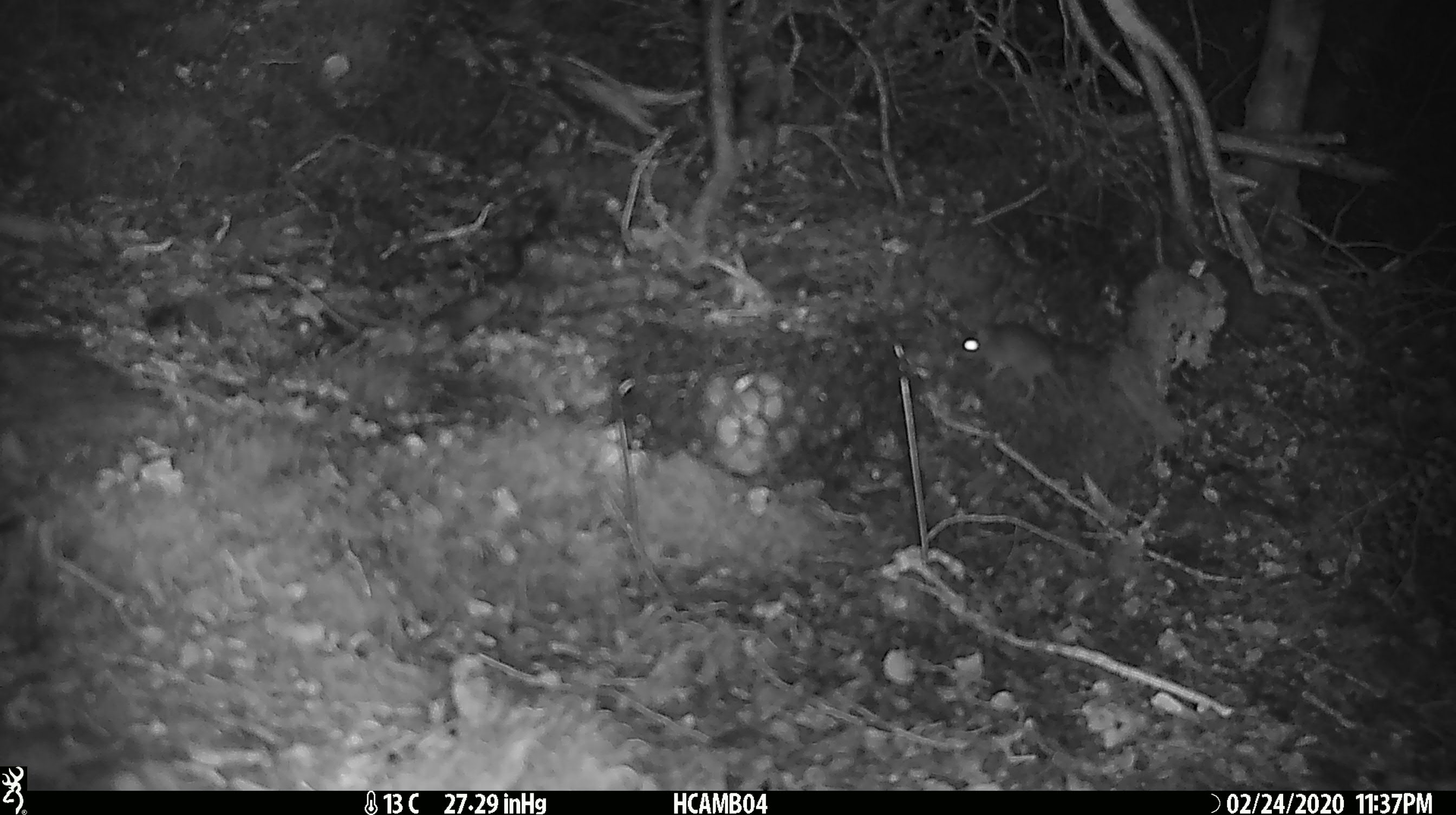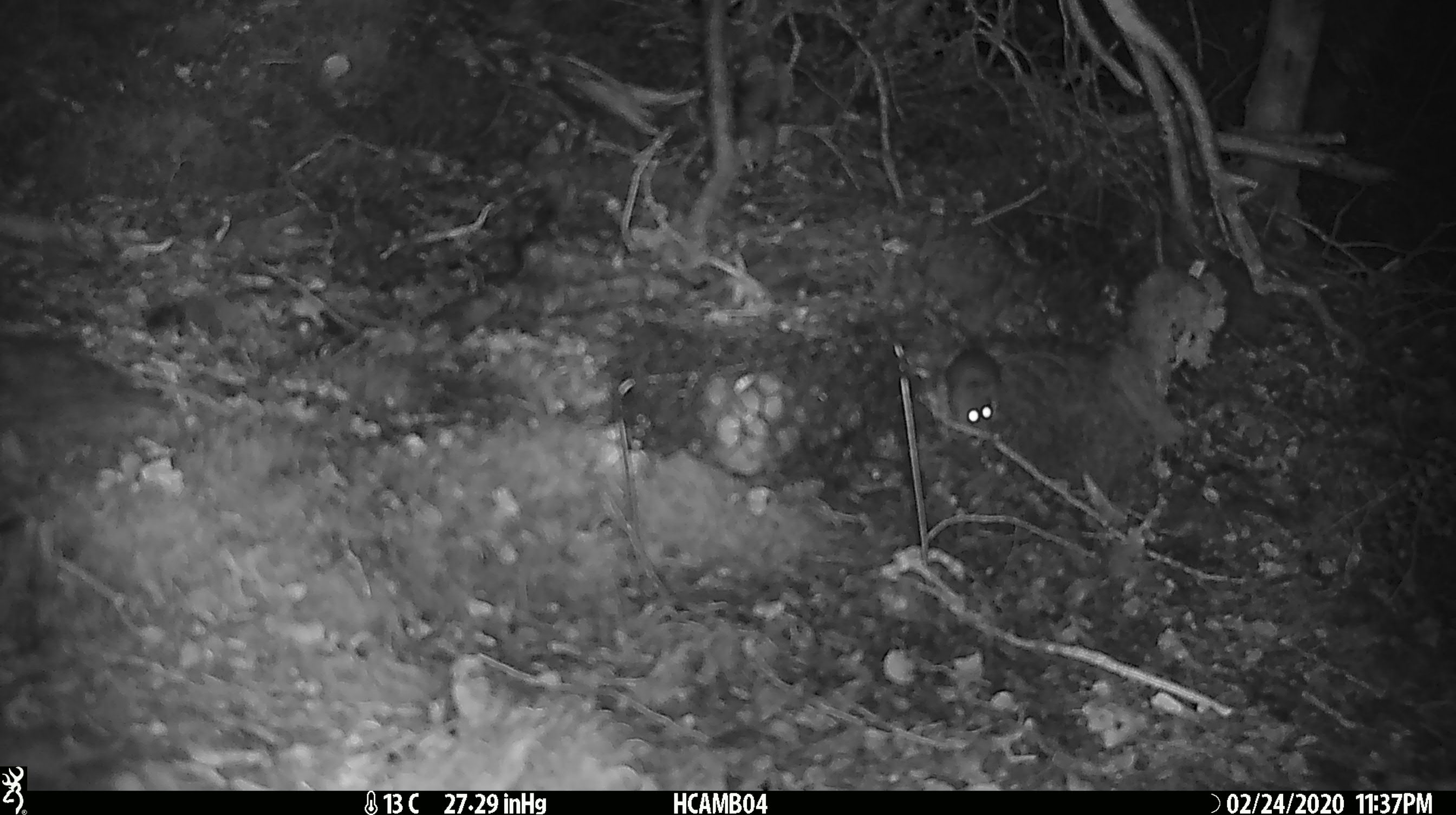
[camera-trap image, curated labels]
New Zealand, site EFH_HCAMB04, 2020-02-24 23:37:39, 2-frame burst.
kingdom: Animalia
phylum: Chordata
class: Mammalia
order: Rodentia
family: Muridae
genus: Mus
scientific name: Mus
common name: mouse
Mouse (Mus).